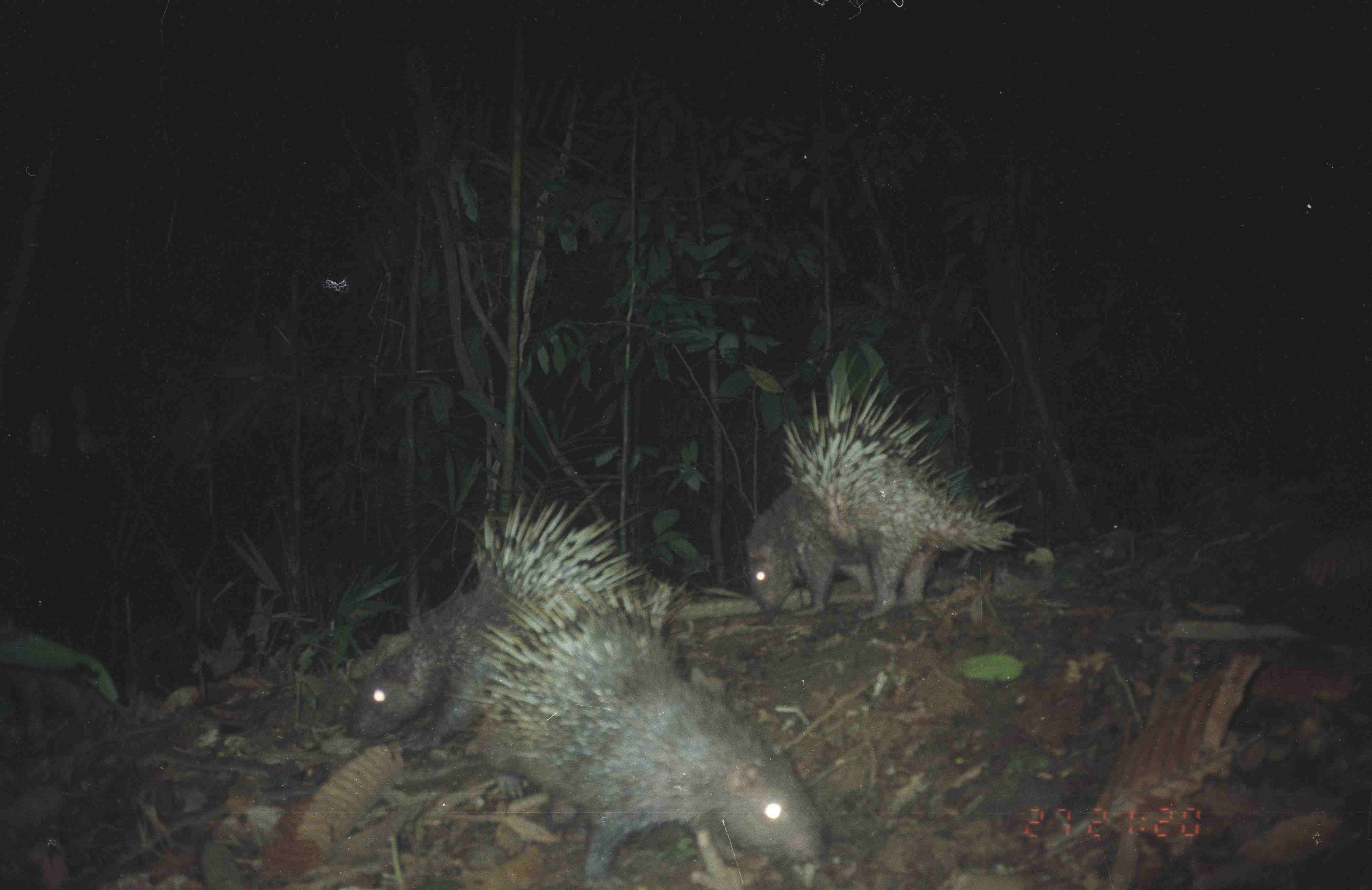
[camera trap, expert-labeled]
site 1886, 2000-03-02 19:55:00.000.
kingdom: Animalia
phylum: Chordata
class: Mammalia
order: Rodentia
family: Hystricidae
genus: Hystrix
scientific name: Hystrix brachyura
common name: east asian porcupine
Hystrix brachyura (east asian porcupine), count 3.